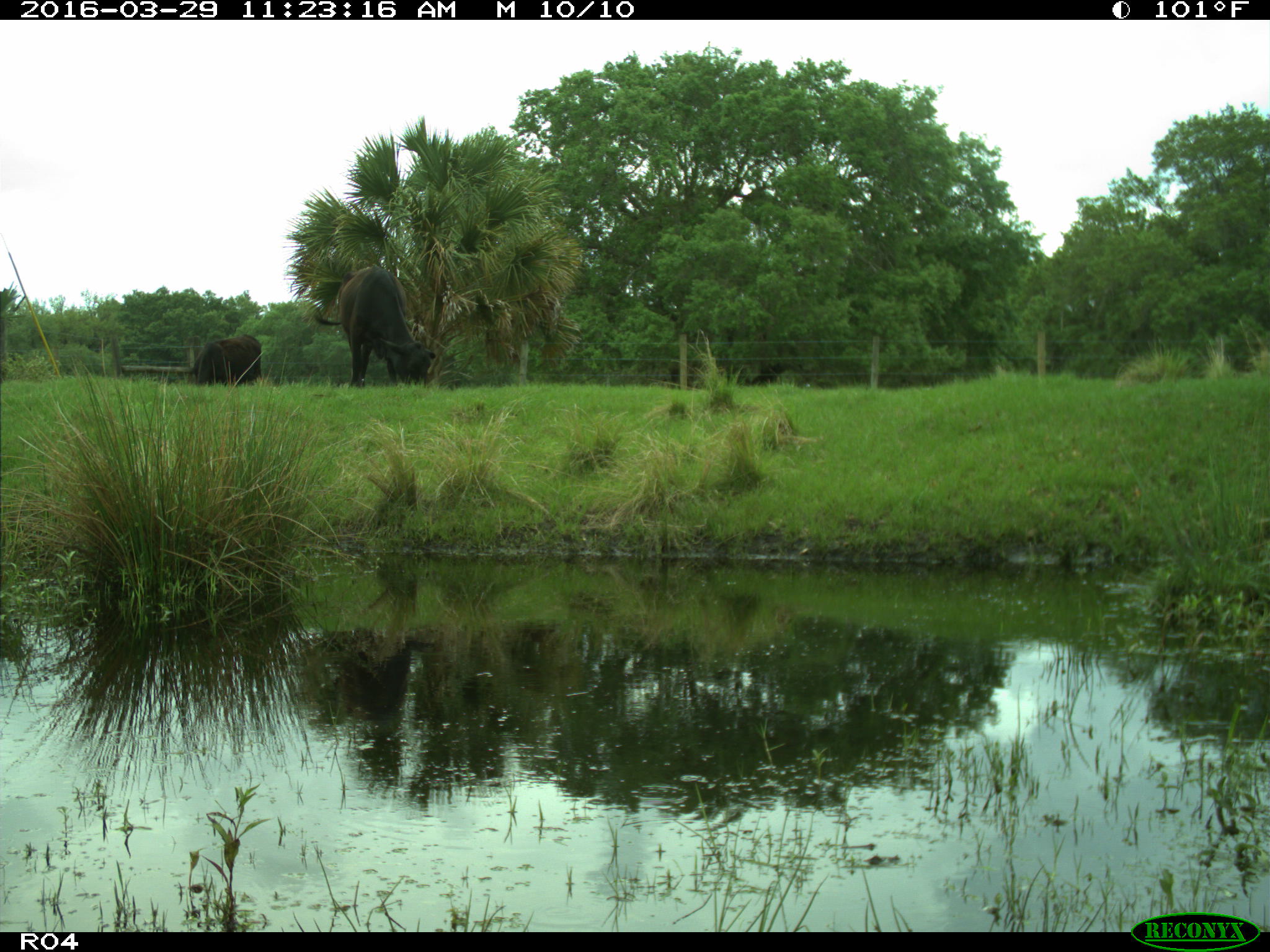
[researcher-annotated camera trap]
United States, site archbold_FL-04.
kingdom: Animalia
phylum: Chordata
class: Mammalia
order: Artiodactyla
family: Bovidae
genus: Bos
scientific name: Bos taurus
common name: domestic cow